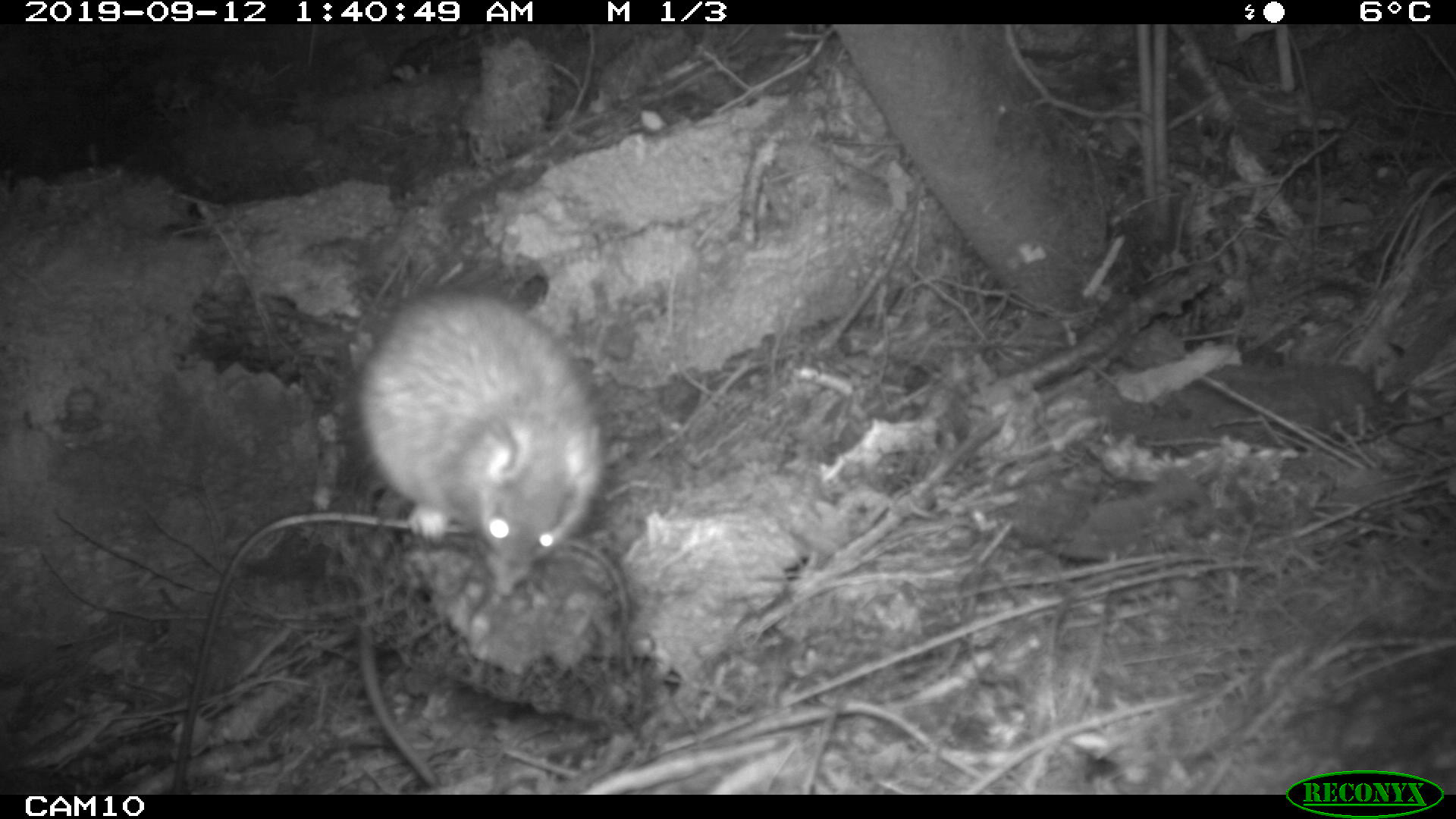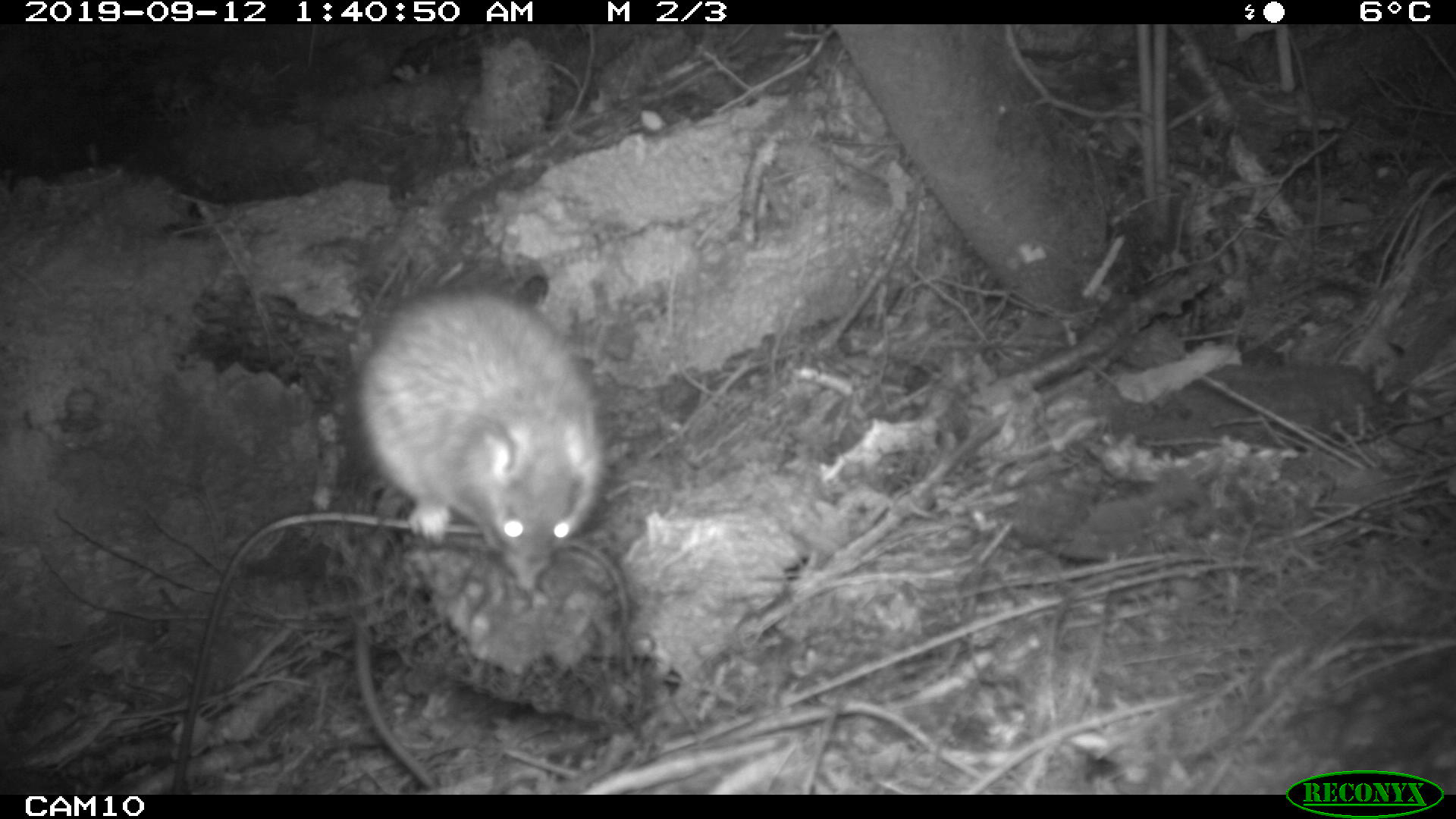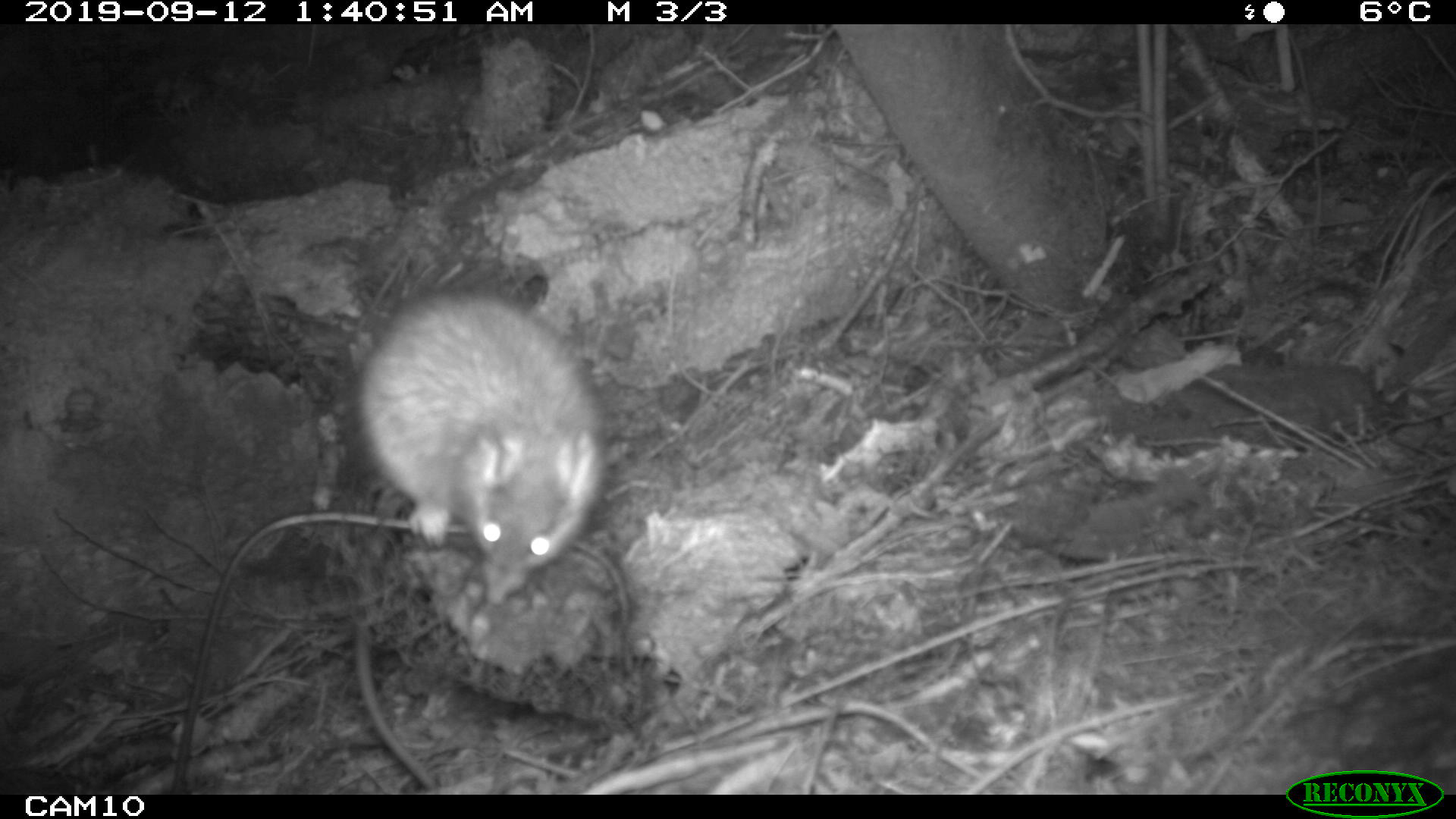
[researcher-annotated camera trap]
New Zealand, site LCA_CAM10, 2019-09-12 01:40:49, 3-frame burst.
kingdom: Animalia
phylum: Chordata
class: Mammalia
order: Rodentia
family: Muridae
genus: Rattus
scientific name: Rattus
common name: rat